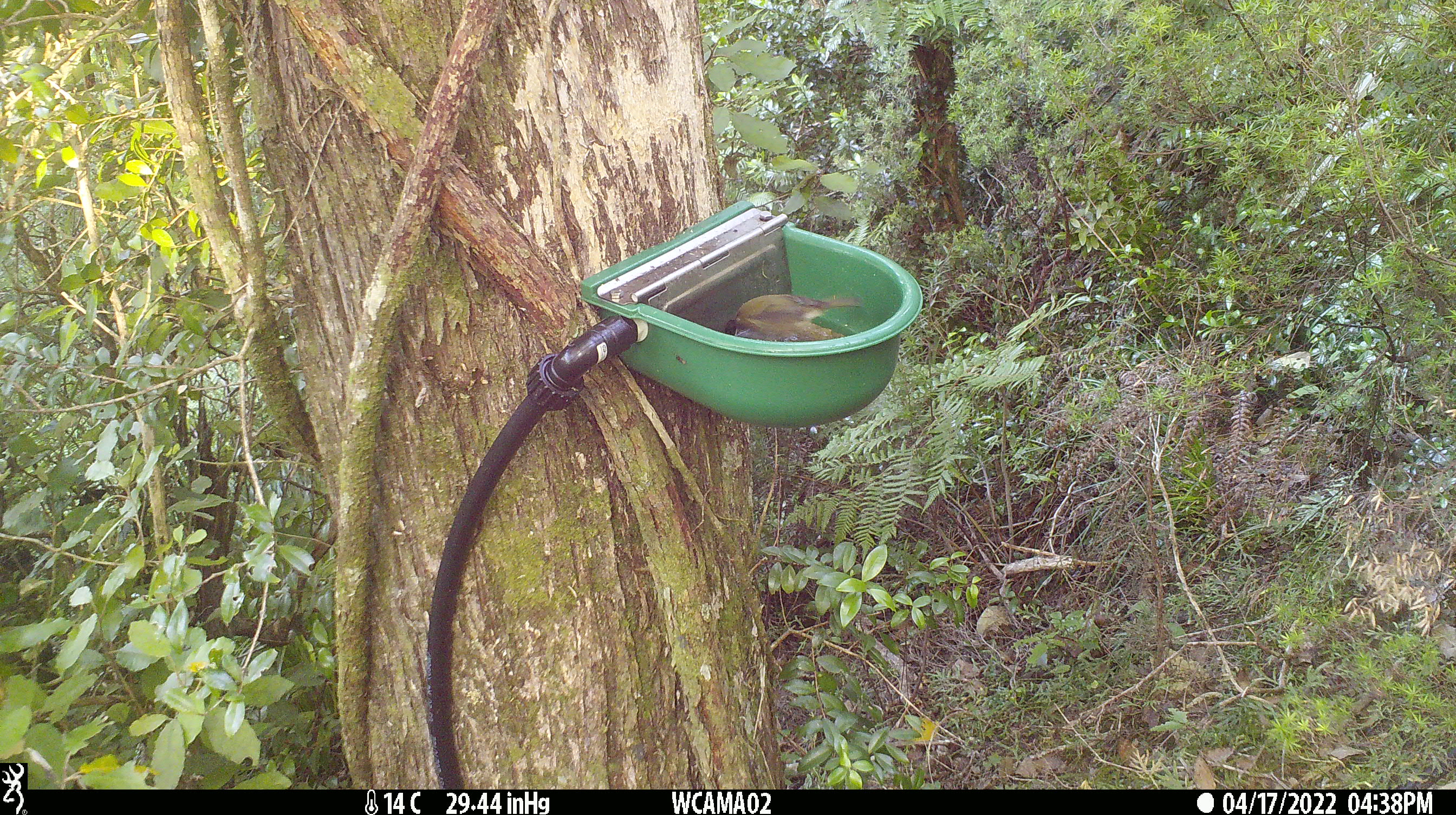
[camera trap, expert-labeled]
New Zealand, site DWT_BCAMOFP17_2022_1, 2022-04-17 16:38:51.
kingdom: Animalia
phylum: Chordata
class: Aves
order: Passeriformes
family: Meliphagidae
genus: Anthornis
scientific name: Anthornis melanura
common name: new zealand bellbird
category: bellbird